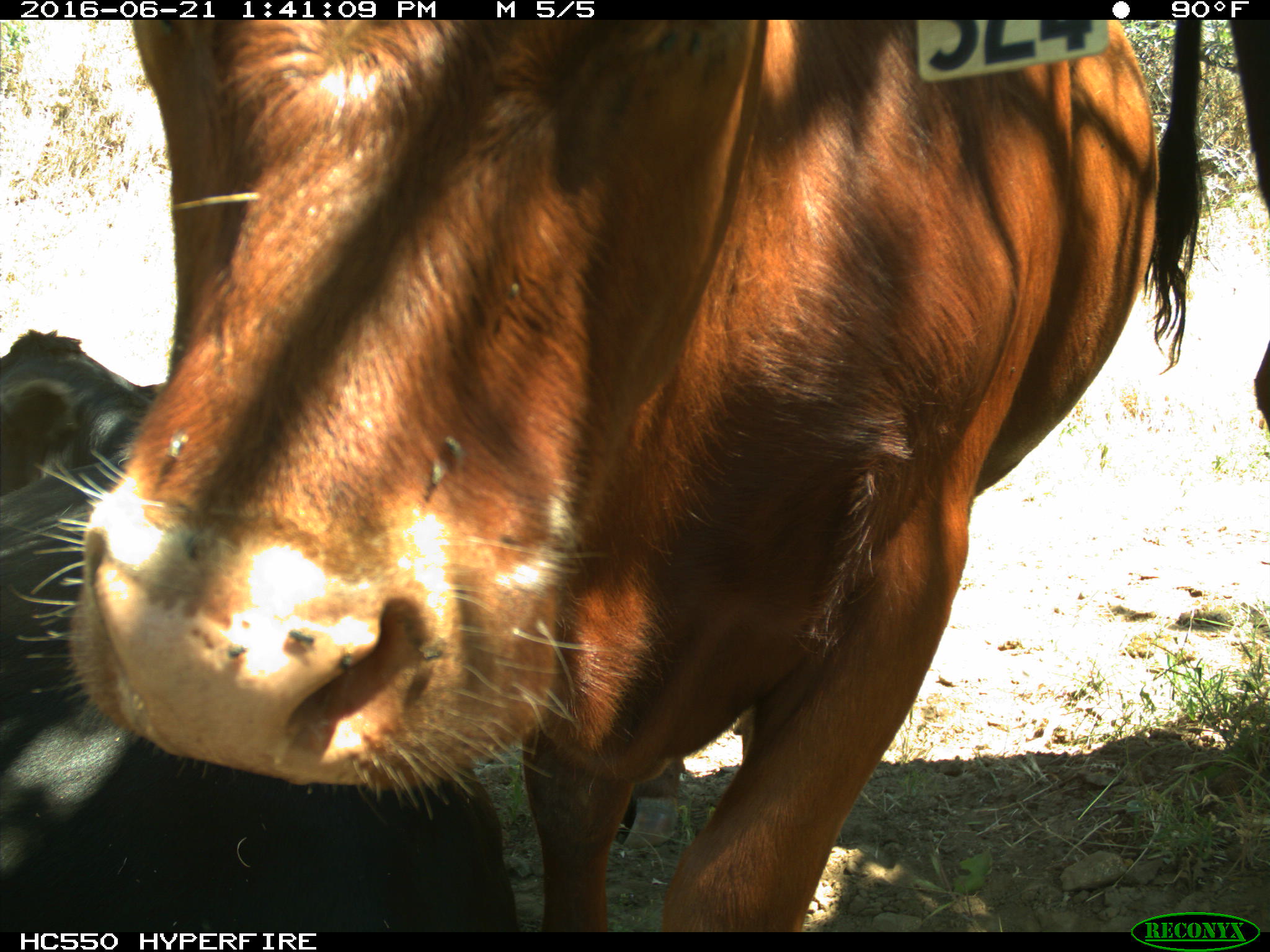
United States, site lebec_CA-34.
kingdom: Animalia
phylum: Chordata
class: Mammalia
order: Artiodactyla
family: Bovidae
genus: Bos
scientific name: Bos taurus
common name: domestic cow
Bos taurus (domestic cow).